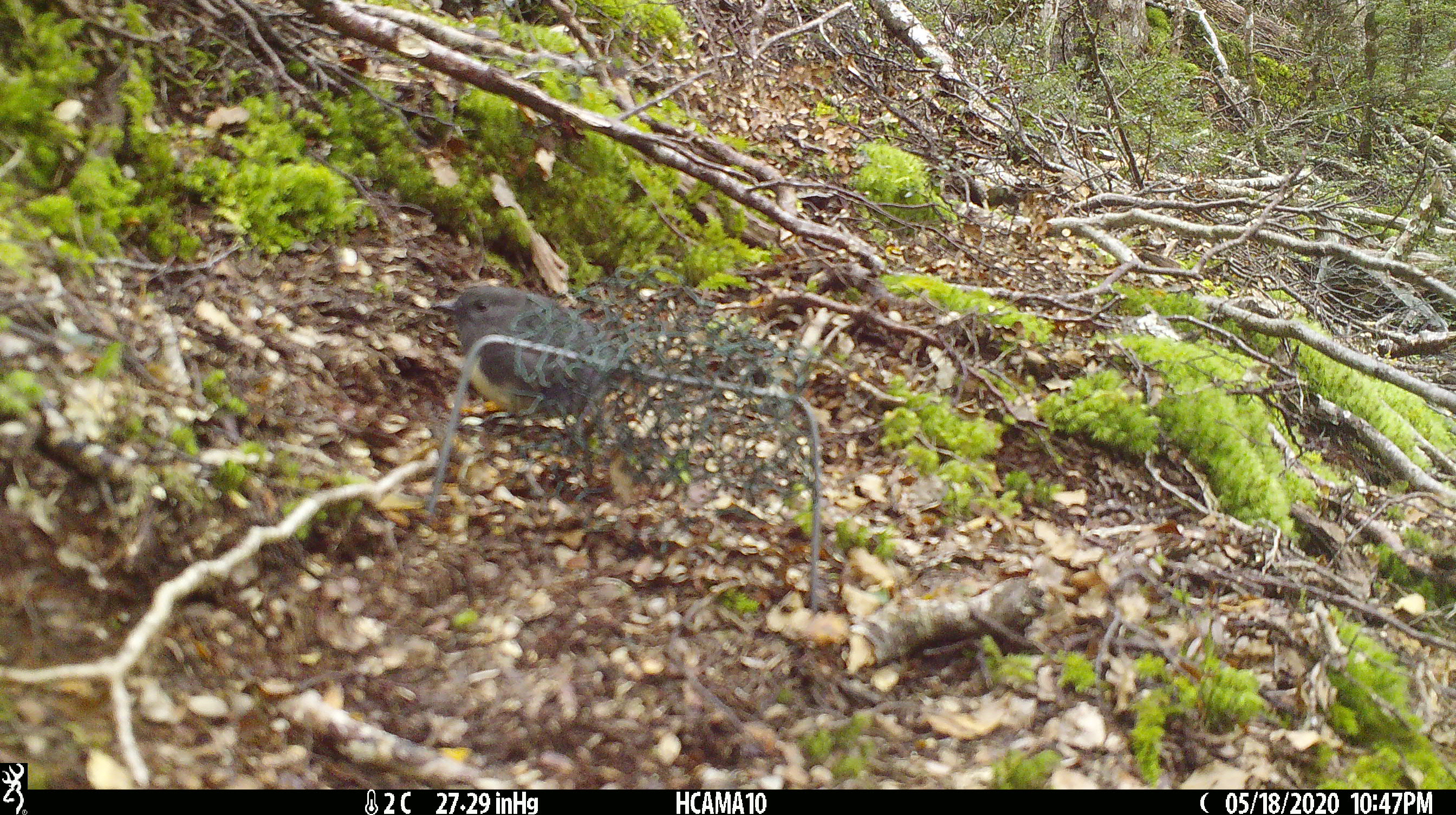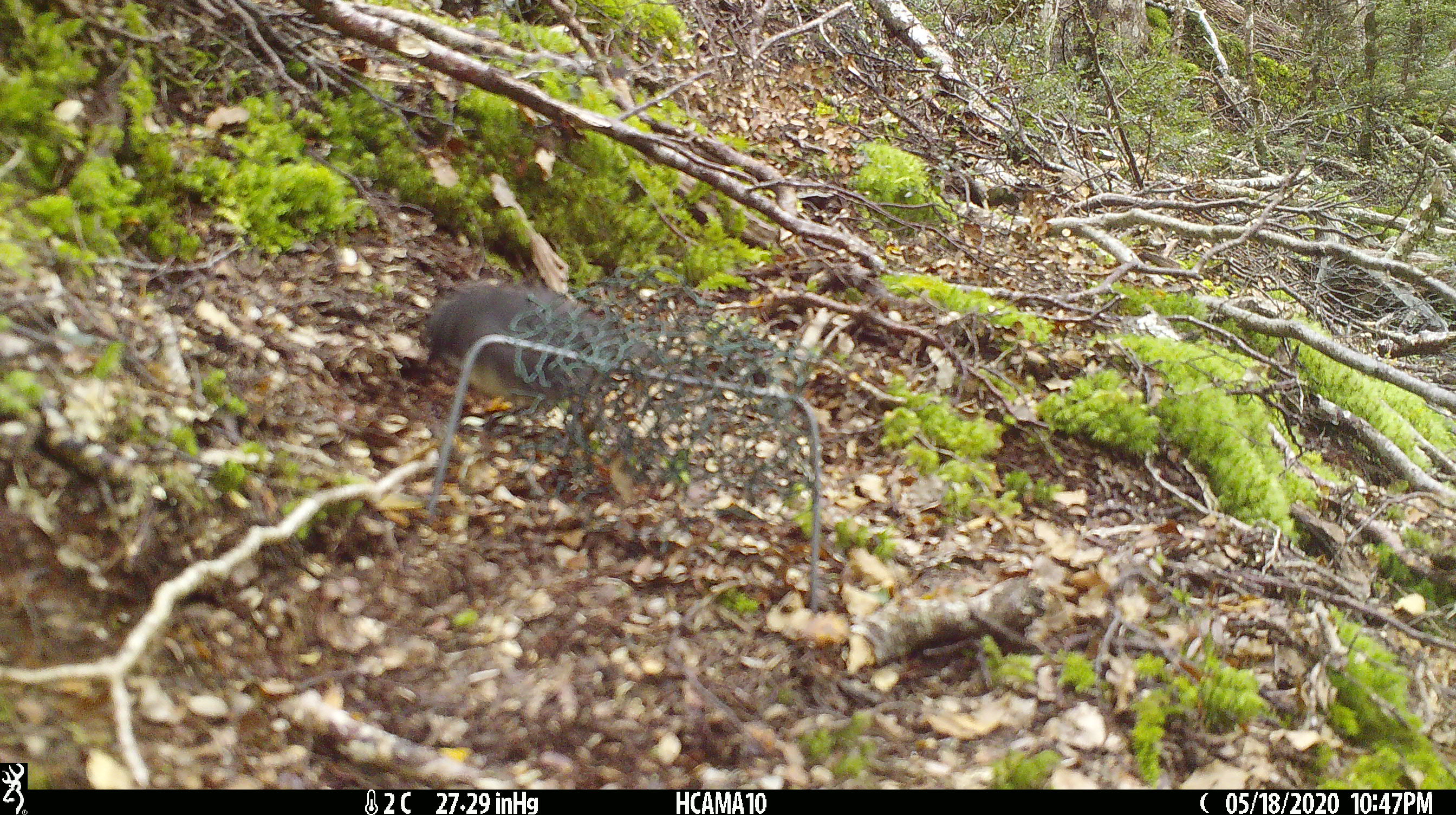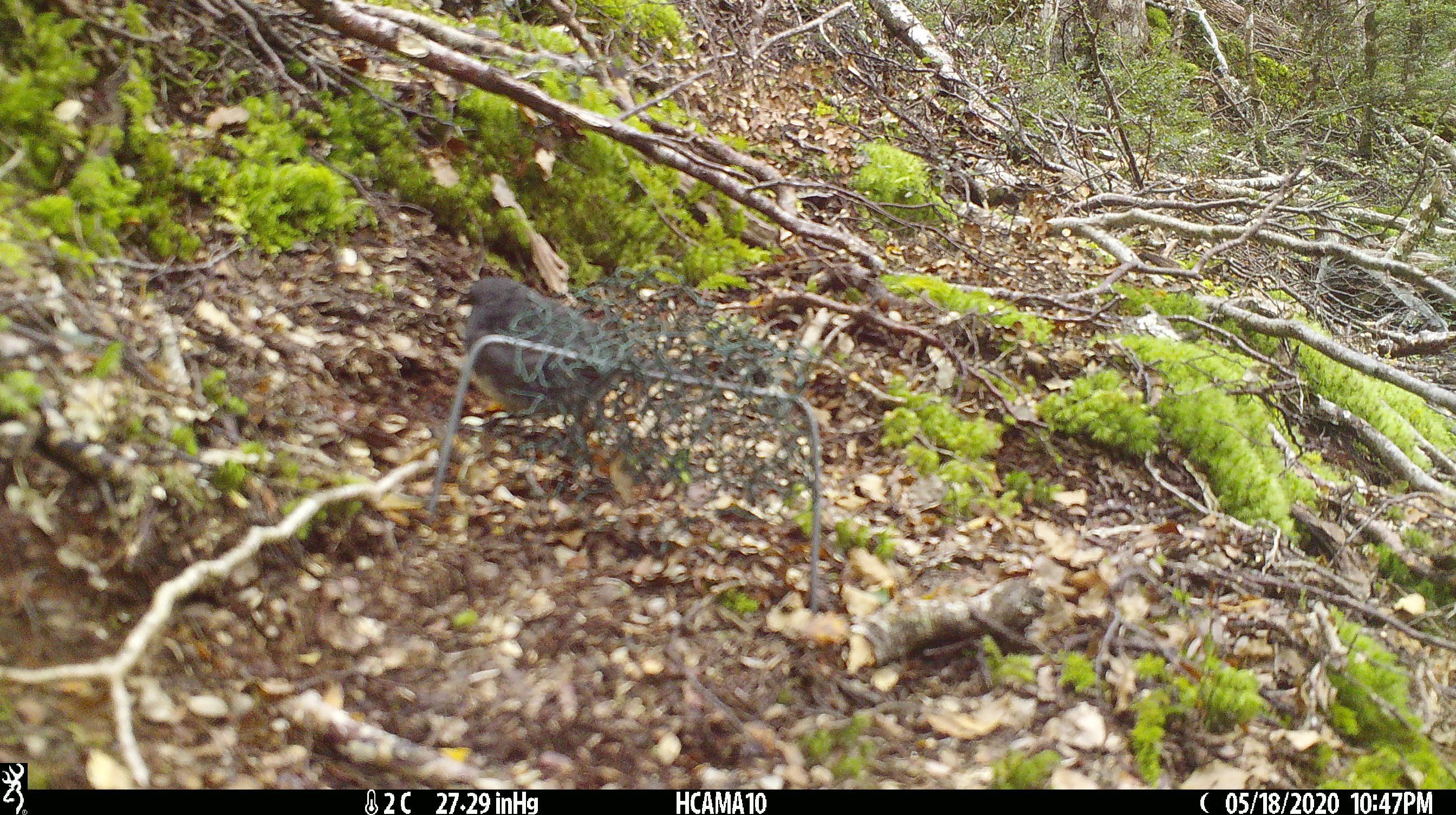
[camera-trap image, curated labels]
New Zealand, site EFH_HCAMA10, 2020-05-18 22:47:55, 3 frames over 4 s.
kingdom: Animalia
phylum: Chordata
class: Aves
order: Passeriformes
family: Petroicidae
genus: Petroica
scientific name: Petroica australis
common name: new zealand robin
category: robin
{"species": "robin (new zealand robin) (Petroica australis)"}